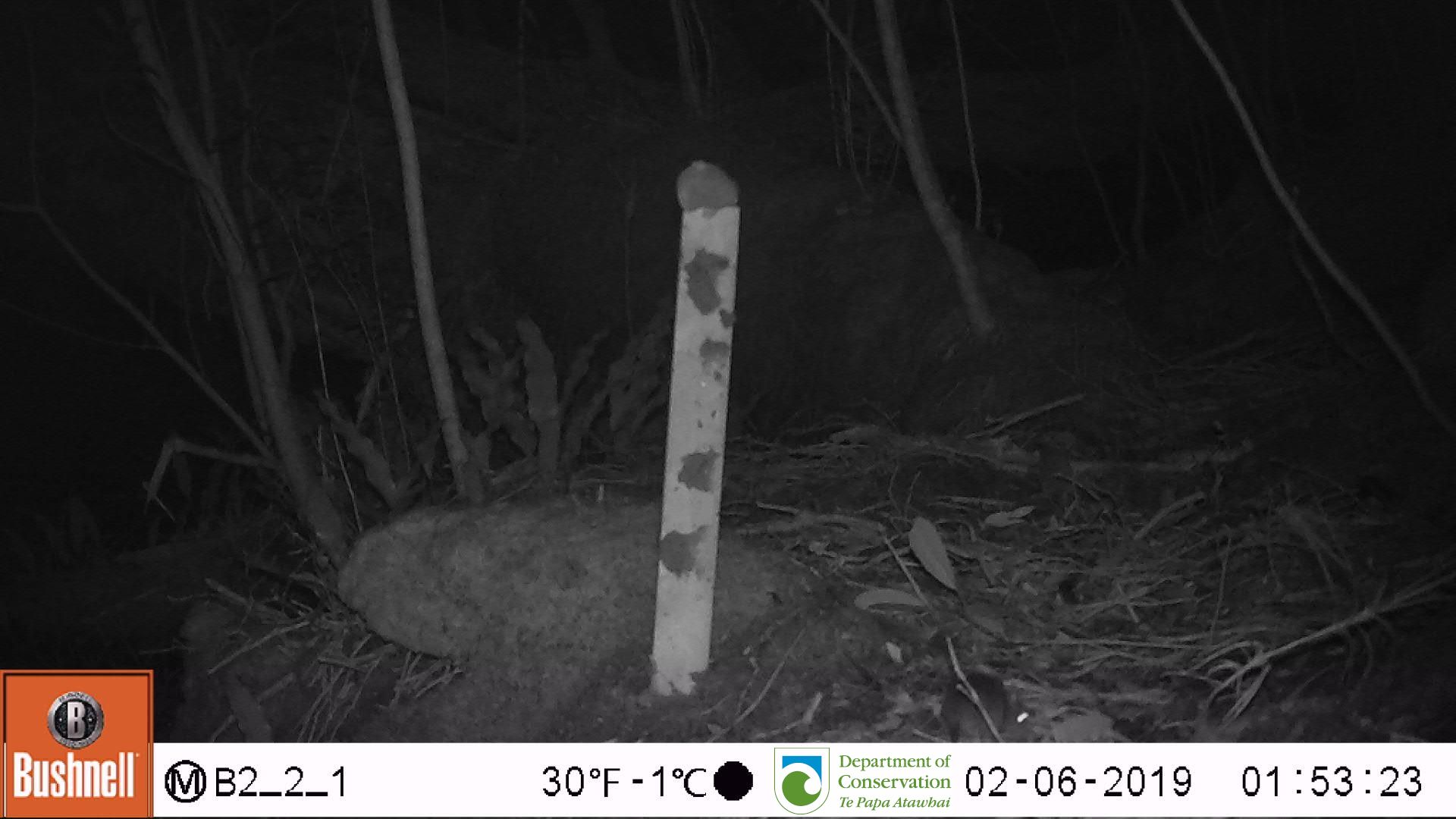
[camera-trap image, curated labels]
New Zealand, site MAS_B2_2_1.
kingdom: Animalia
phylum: Chordata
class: Mammalia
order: Rodentia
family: Muridae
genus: Mus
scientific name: Mus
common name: mouse